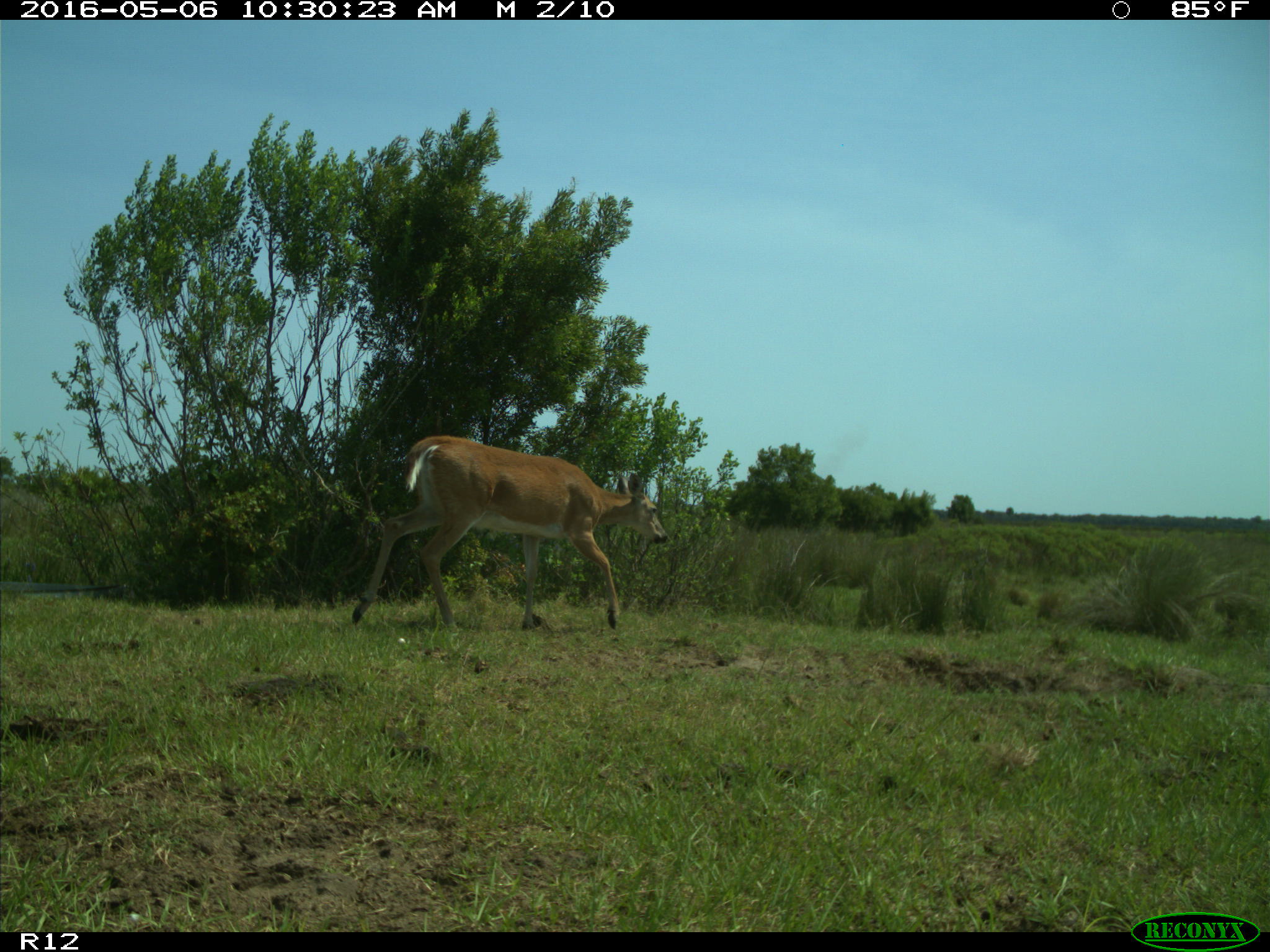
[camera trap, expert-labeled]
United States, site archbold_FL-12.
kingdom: Animalia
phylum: Chordata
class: Mammalia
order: Artiodactyla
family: Cervidae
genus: Odocoileus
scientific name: Odocoileus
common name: deer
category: unidentified deer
Unidentified deer (deer) (Odocoileus).